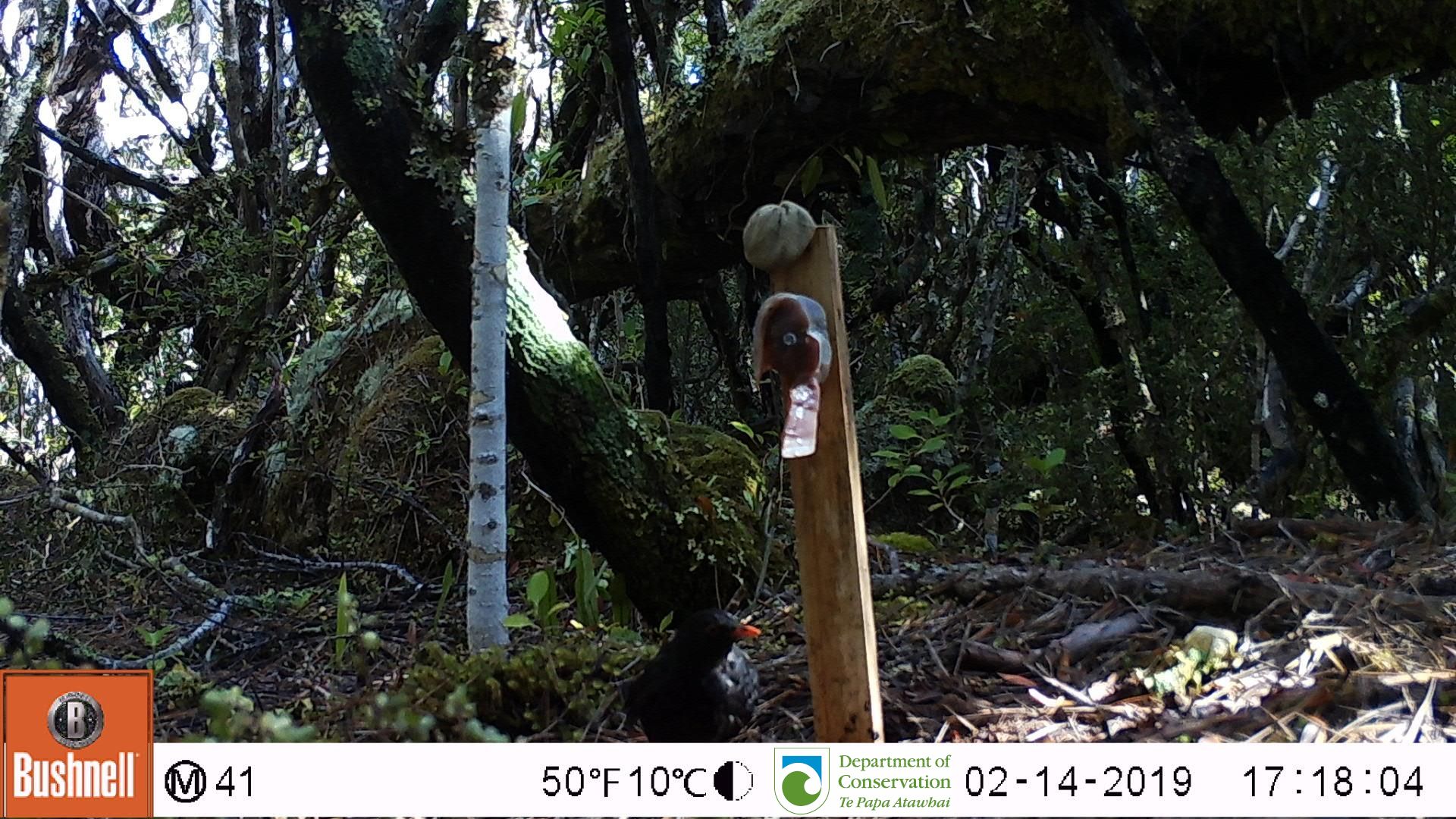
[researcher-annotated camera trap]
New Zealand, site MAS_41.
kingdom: Animalia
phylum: Chordata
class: Aves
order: Passeriformes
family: Turdidae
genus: Turdus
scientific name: Turdus merula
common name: eurasian blackbird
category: blackbird